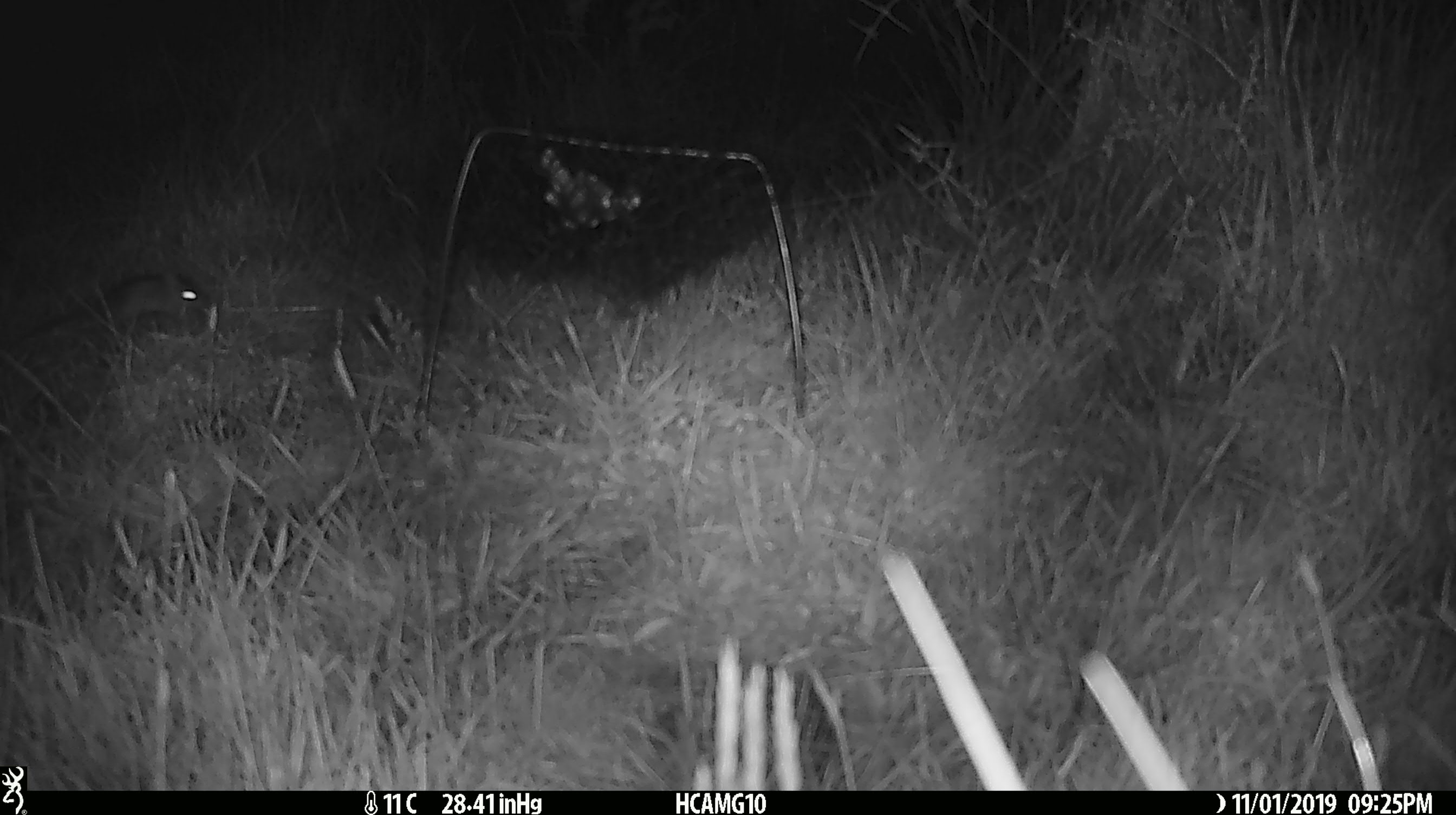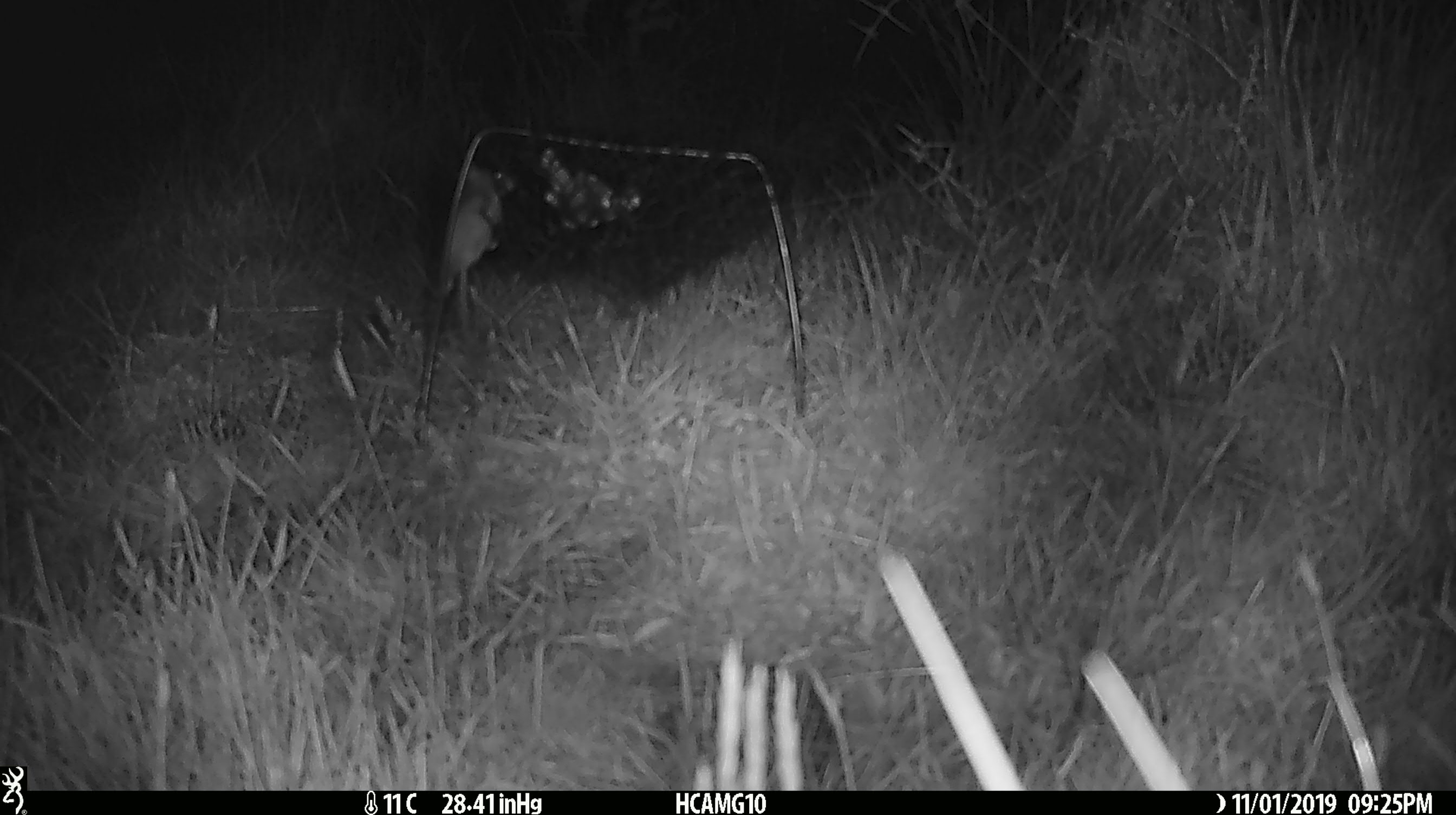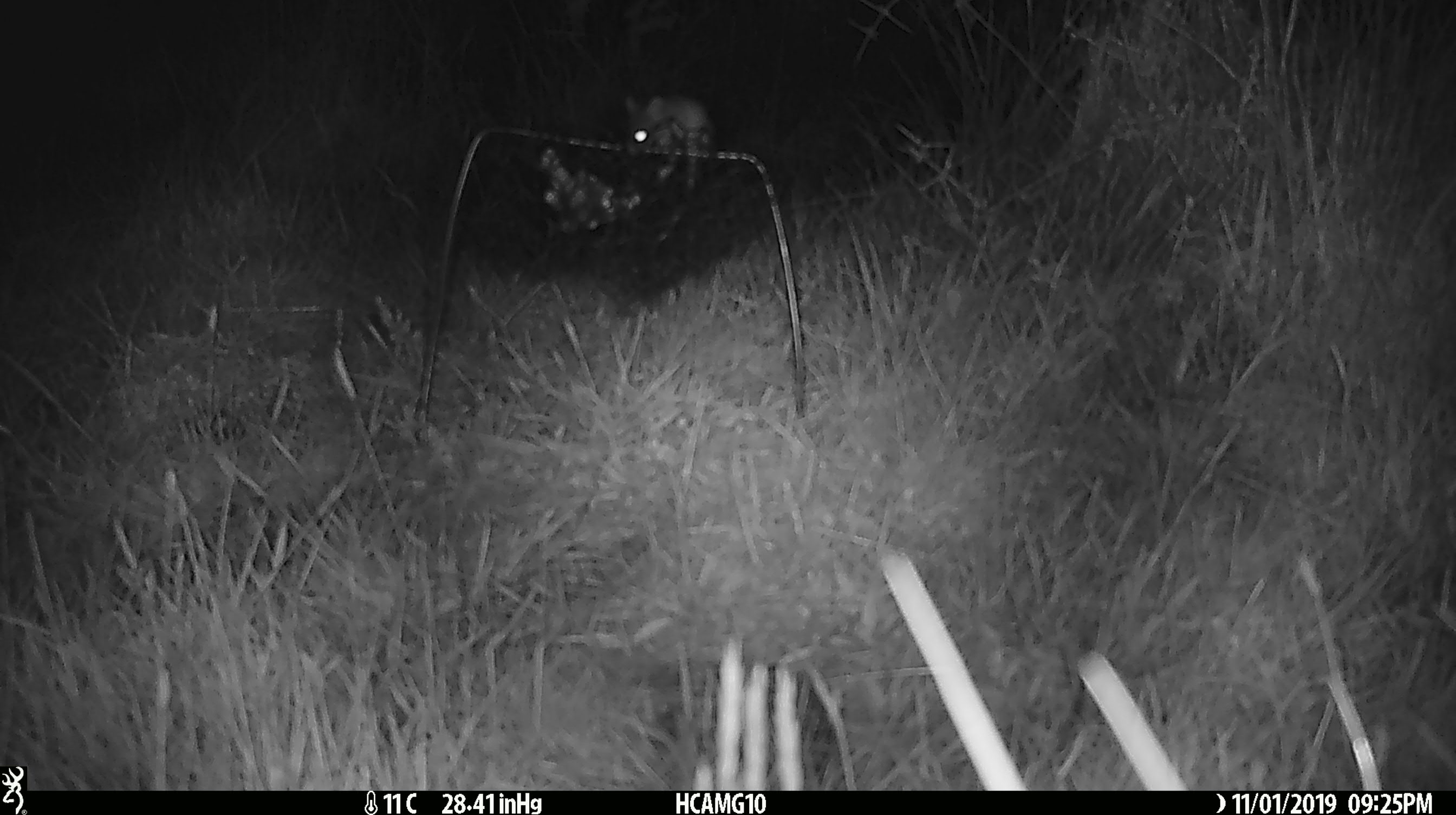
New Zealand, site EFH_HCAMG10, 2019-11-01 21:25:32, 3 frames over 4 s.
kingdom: Animalia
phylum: Chordata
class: Mammalia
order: Rodentia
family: Muridae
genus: Mus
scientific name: Mus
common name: mouse